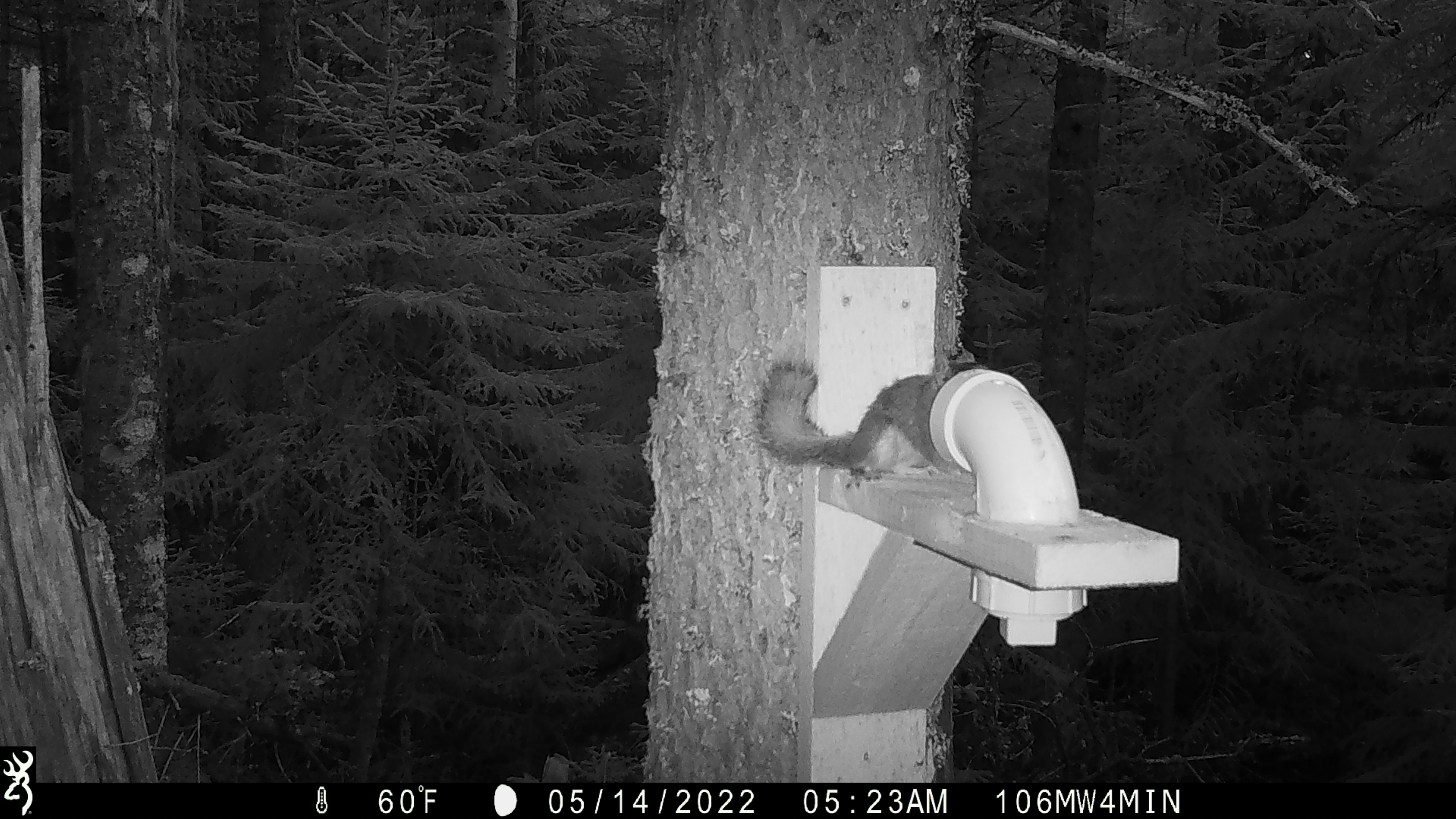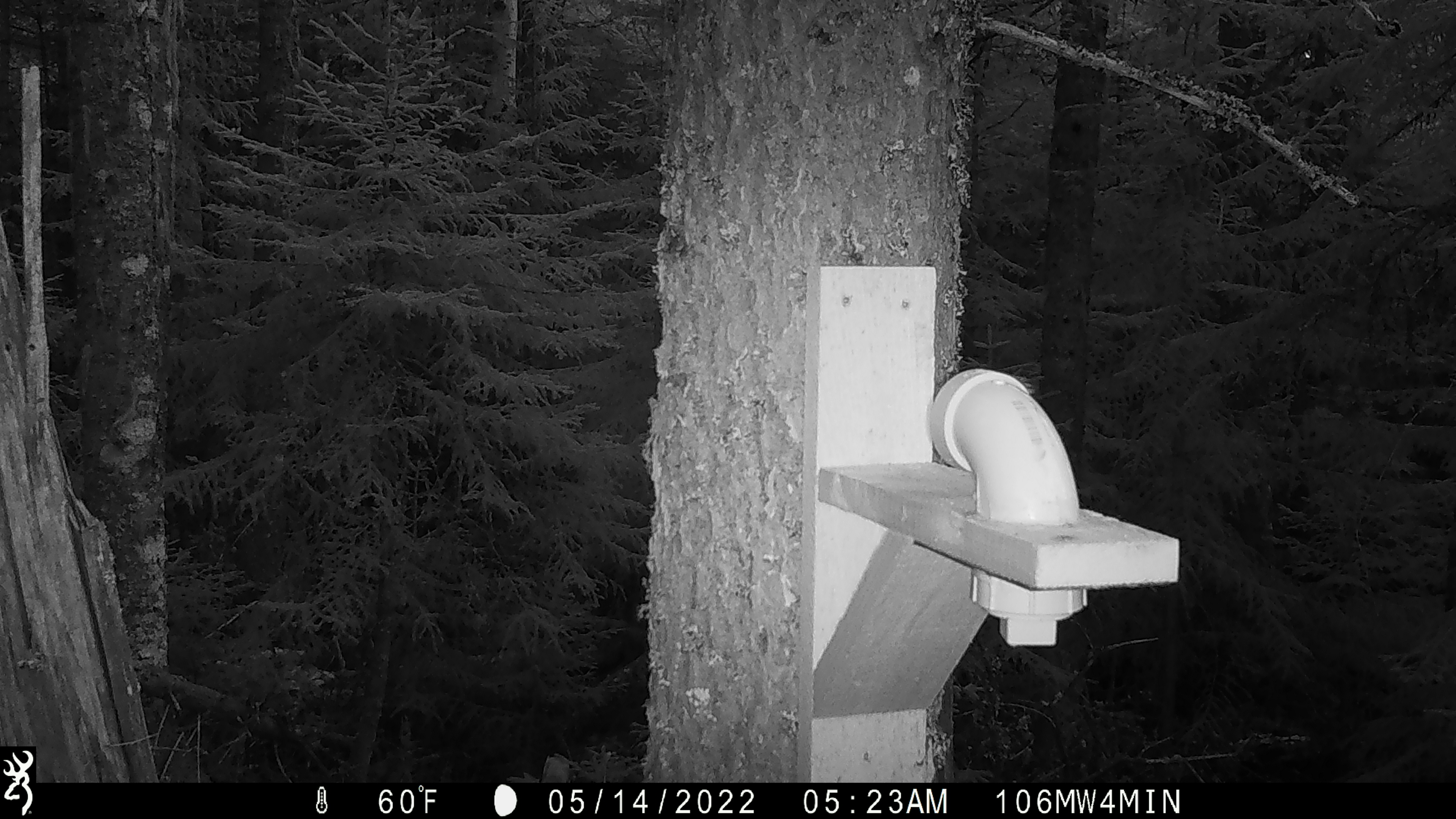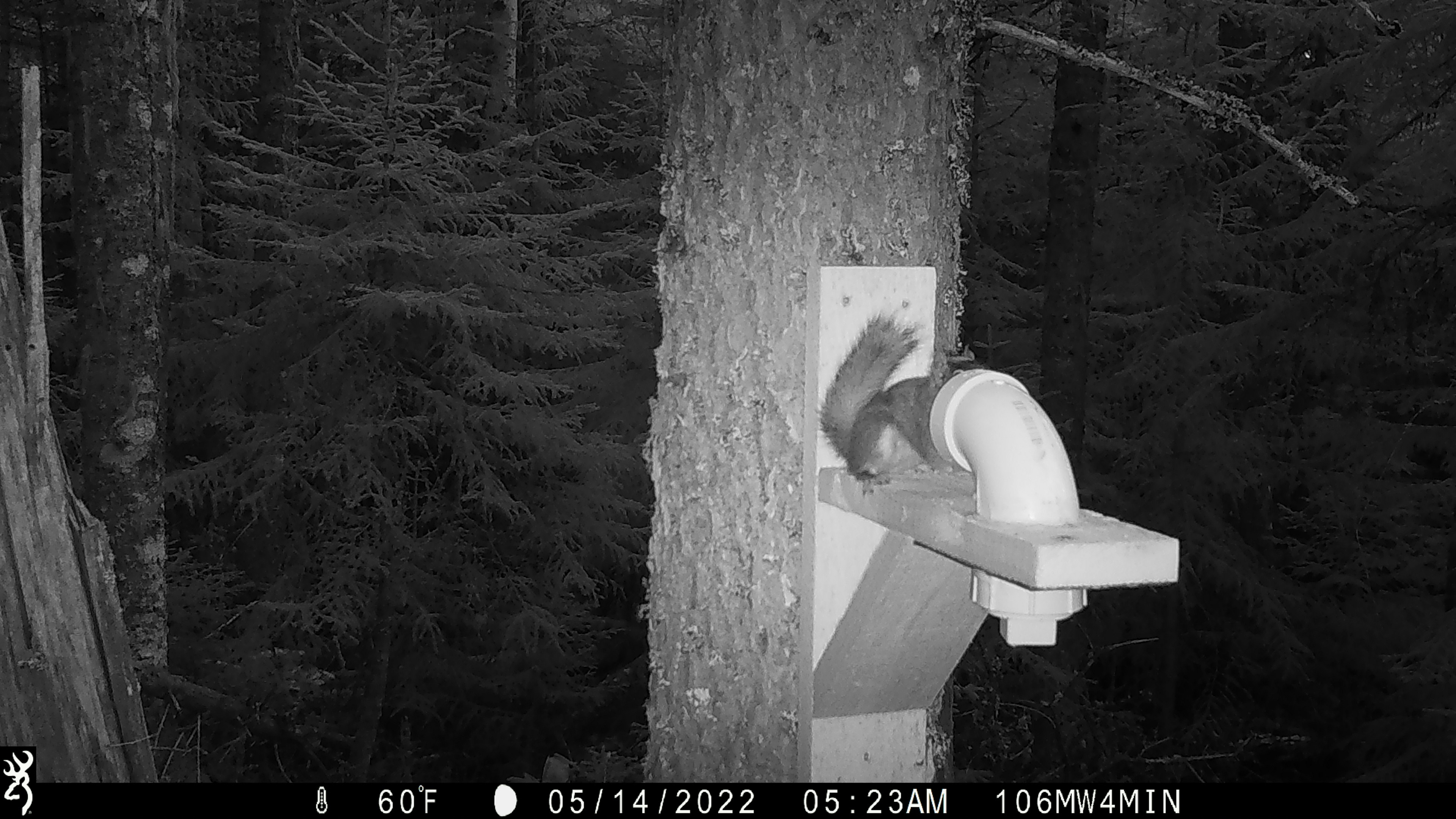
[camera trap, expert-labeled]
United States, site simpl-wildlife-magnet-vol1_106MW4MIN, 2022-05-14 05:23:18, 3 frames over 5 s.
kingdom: Animalia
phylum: Chordata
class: Mammalia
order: Rodentia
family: Sciuridae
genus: Tamiasciurus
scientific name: Tamiasciurus hudsonicus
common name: red squirrel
Red squirrel (Tamiasciurus hudsonicus).